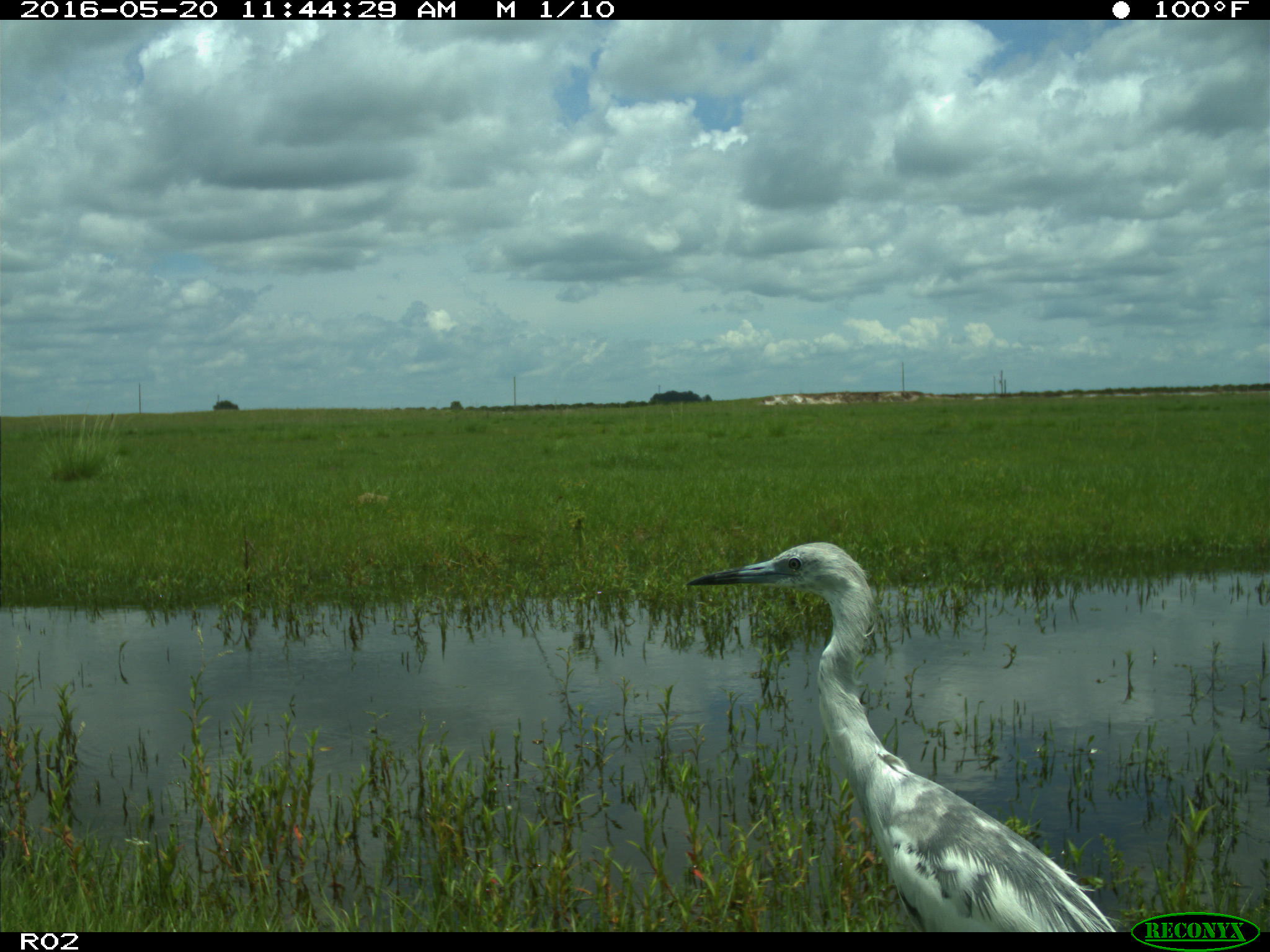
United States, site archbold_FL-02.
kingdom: Animalia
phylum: Chordata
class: Aves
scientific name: Aves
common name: birds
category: unidentified bird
Unidentified bird (birds) (Aves).